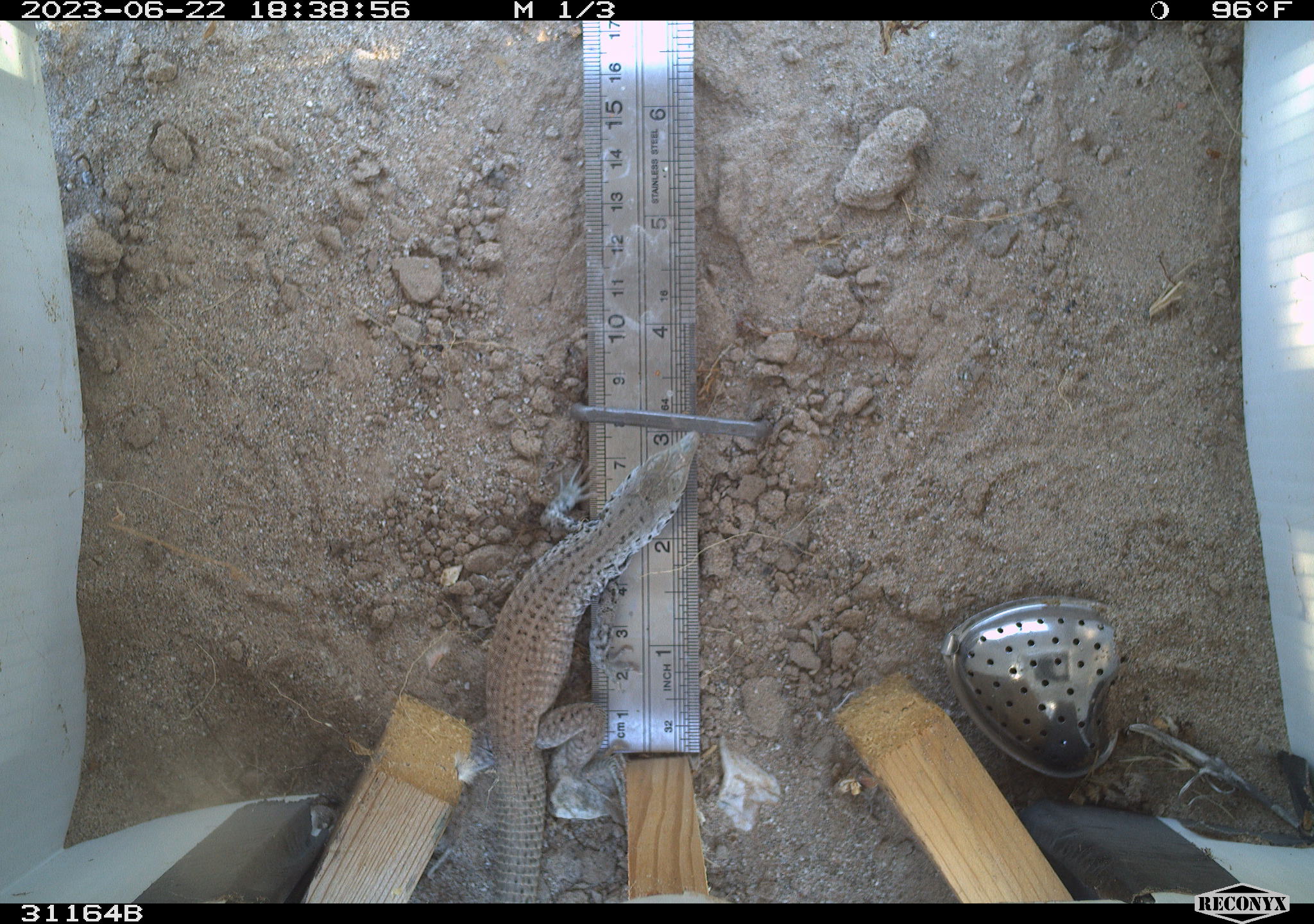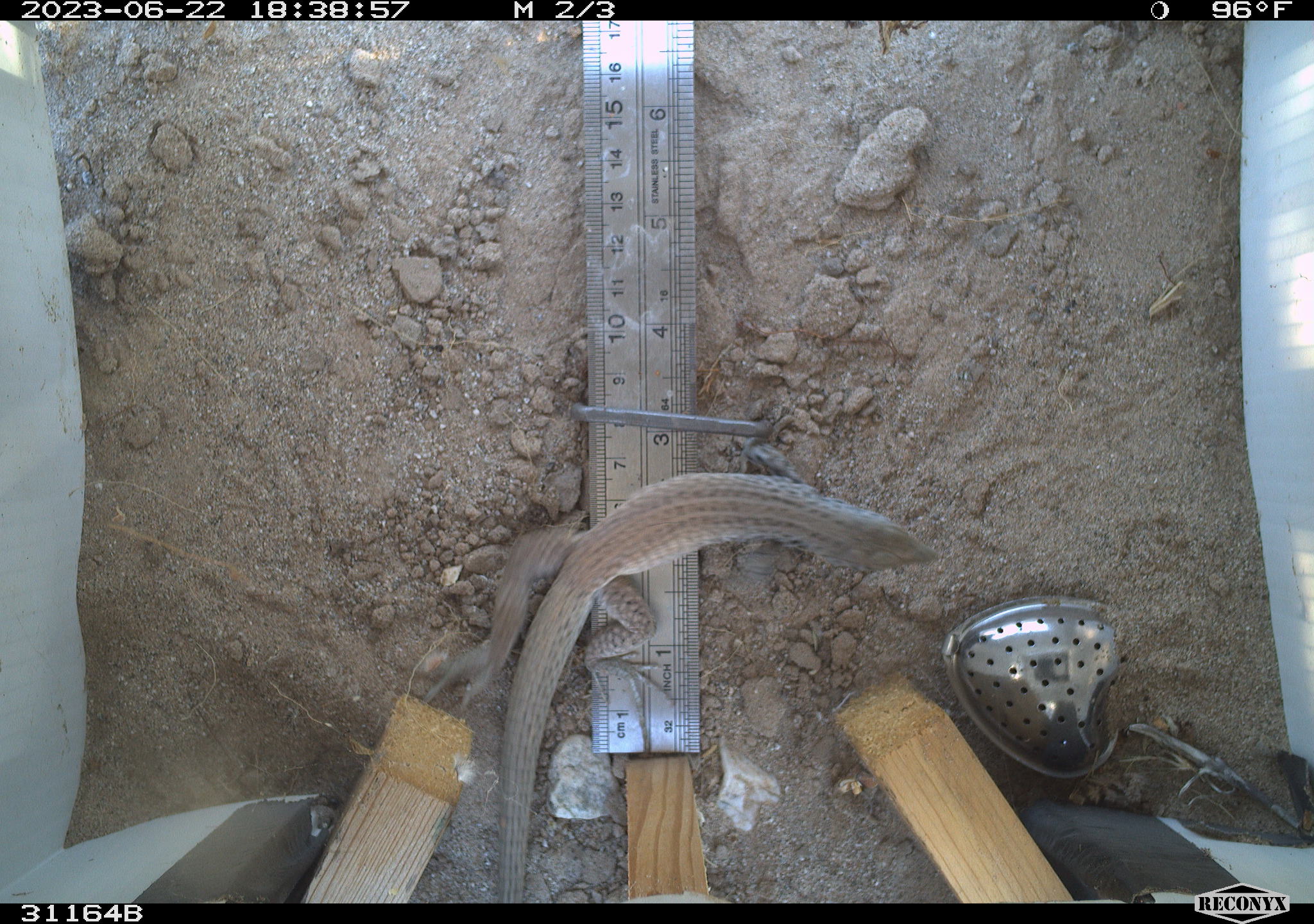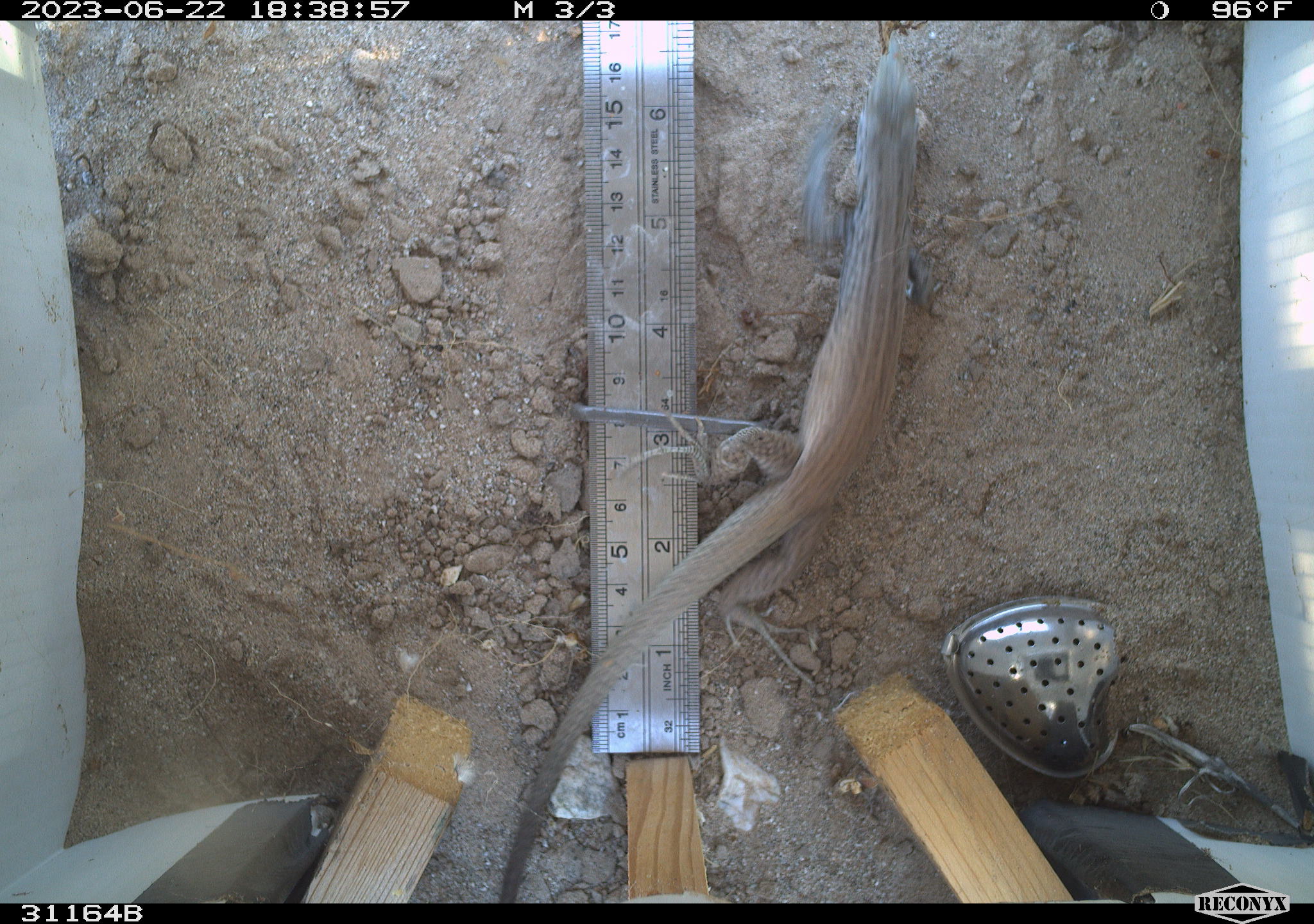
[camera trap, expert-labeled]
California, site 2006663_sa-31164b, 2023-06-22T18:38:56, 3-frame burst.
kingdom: Animalia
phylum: Chordata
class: Reptilia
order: Squamata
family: Teiidae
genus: Aspidoscelis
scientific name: Aspidoscelis tigris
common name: western whiptail